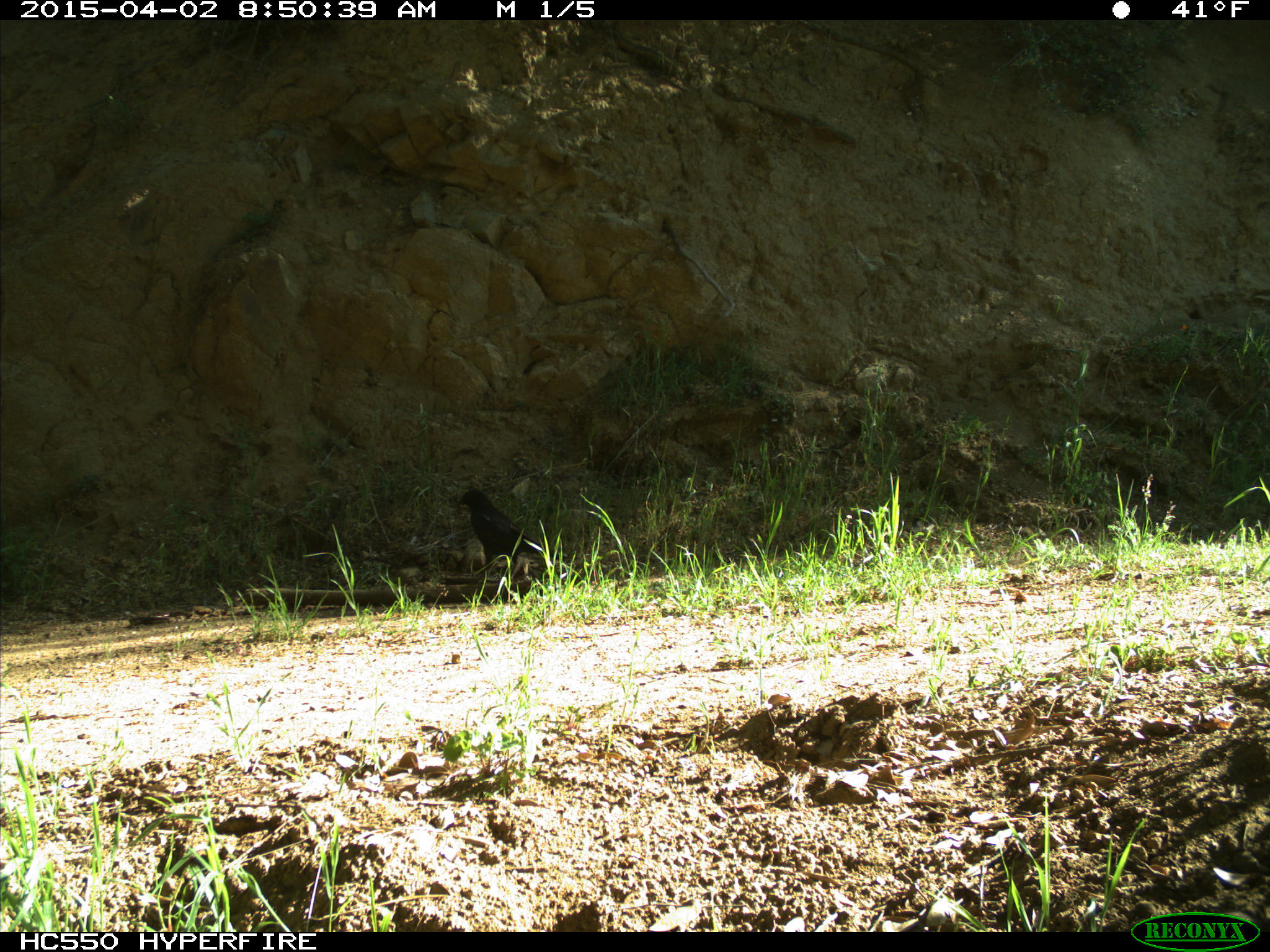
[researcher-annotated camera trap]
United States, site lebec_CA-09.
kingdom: Animalia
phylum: Chordata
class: Aves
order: Passeriformes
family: Corvidae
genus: Corvus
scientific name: Corvus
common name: crows and ravens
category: unidentified corvus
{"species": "unidentified corvus (crows and ravens) (Corvus)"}